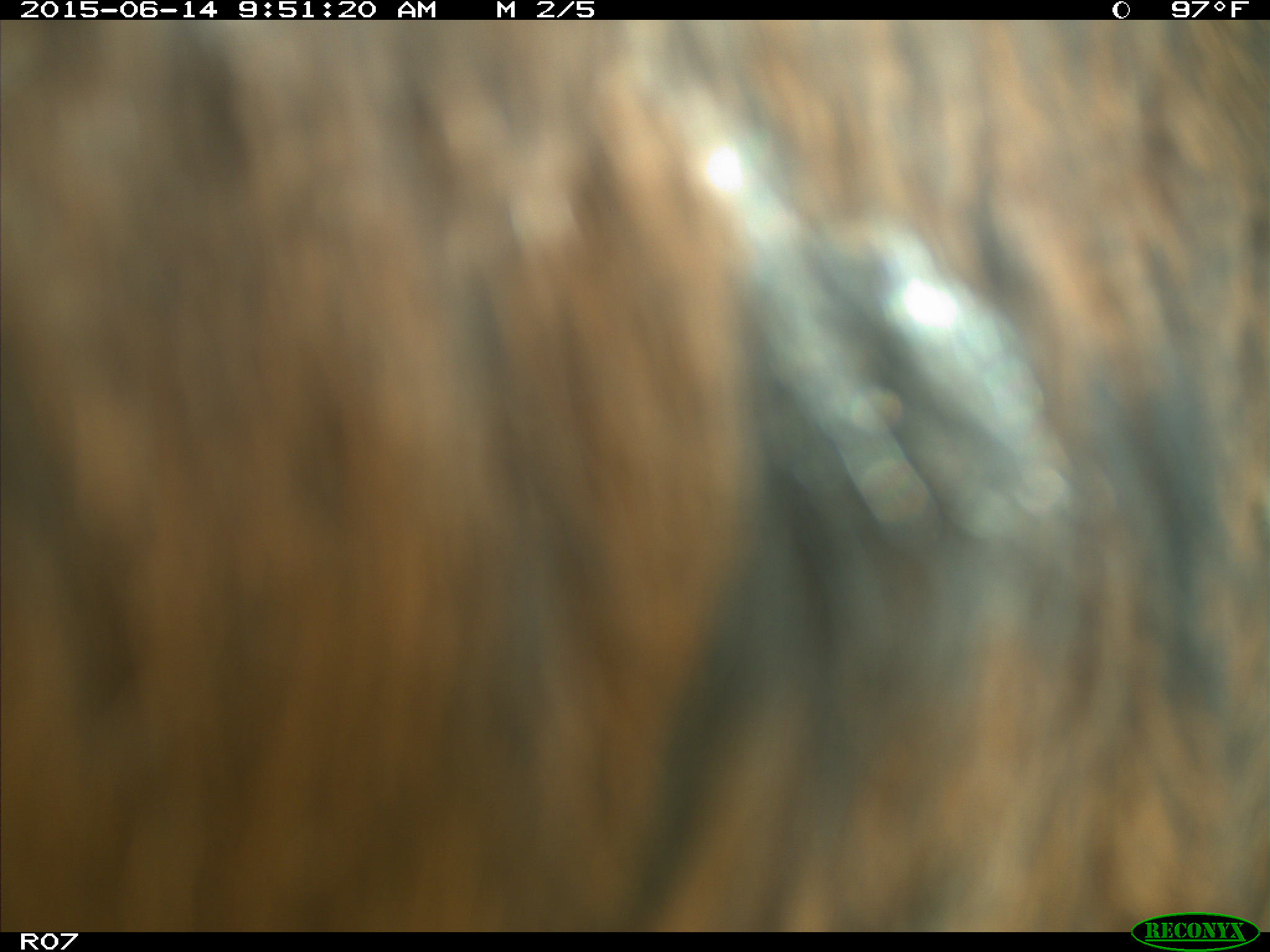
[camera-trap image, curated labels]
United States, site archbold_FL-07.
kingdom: Animalia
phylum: Chordata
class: Mammalia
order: Artiodactyla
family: Bovidae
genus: Bos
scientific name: Bos taurus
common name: domestic cow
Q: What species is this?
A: Bos taurus (domestic cow).